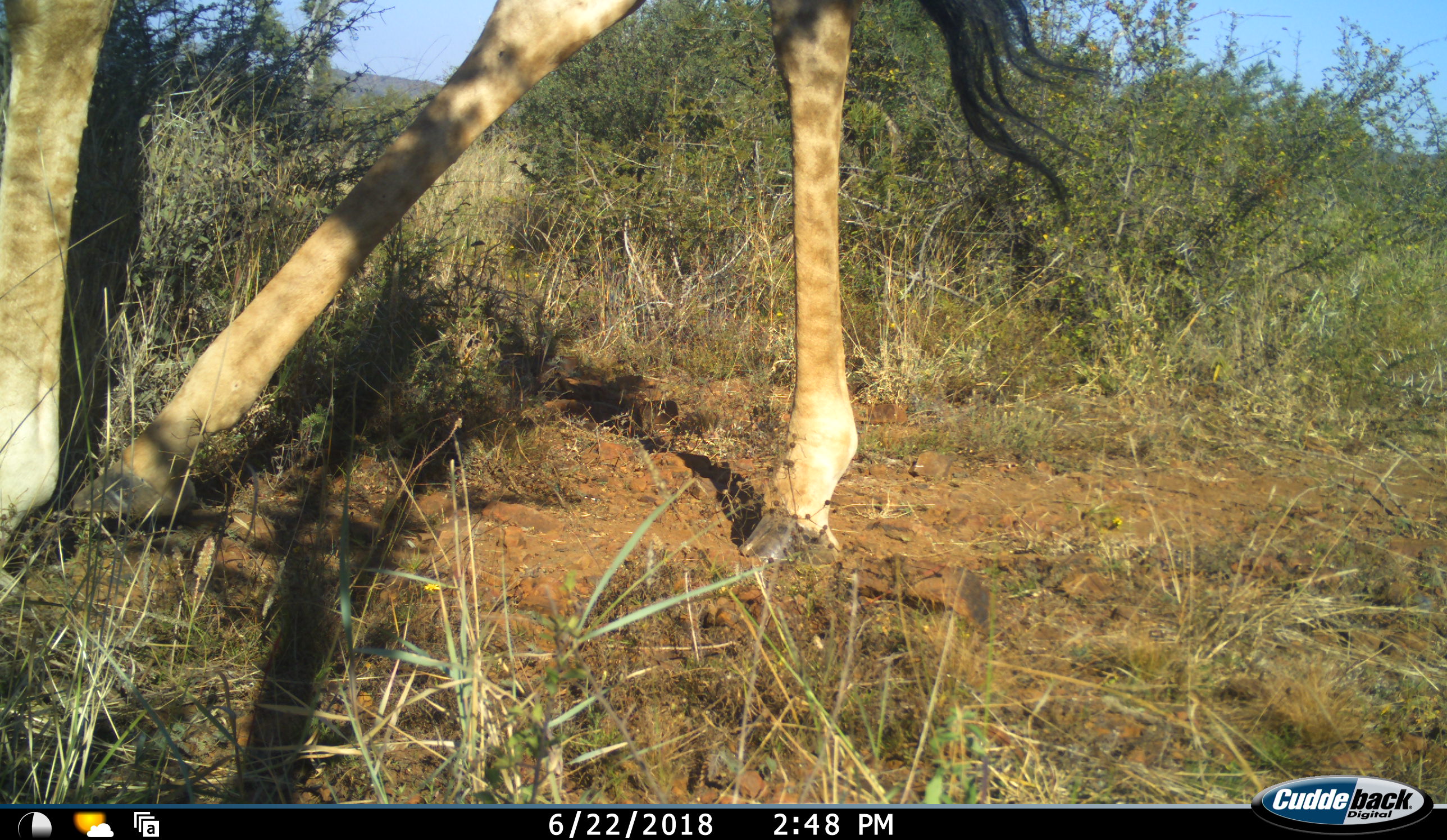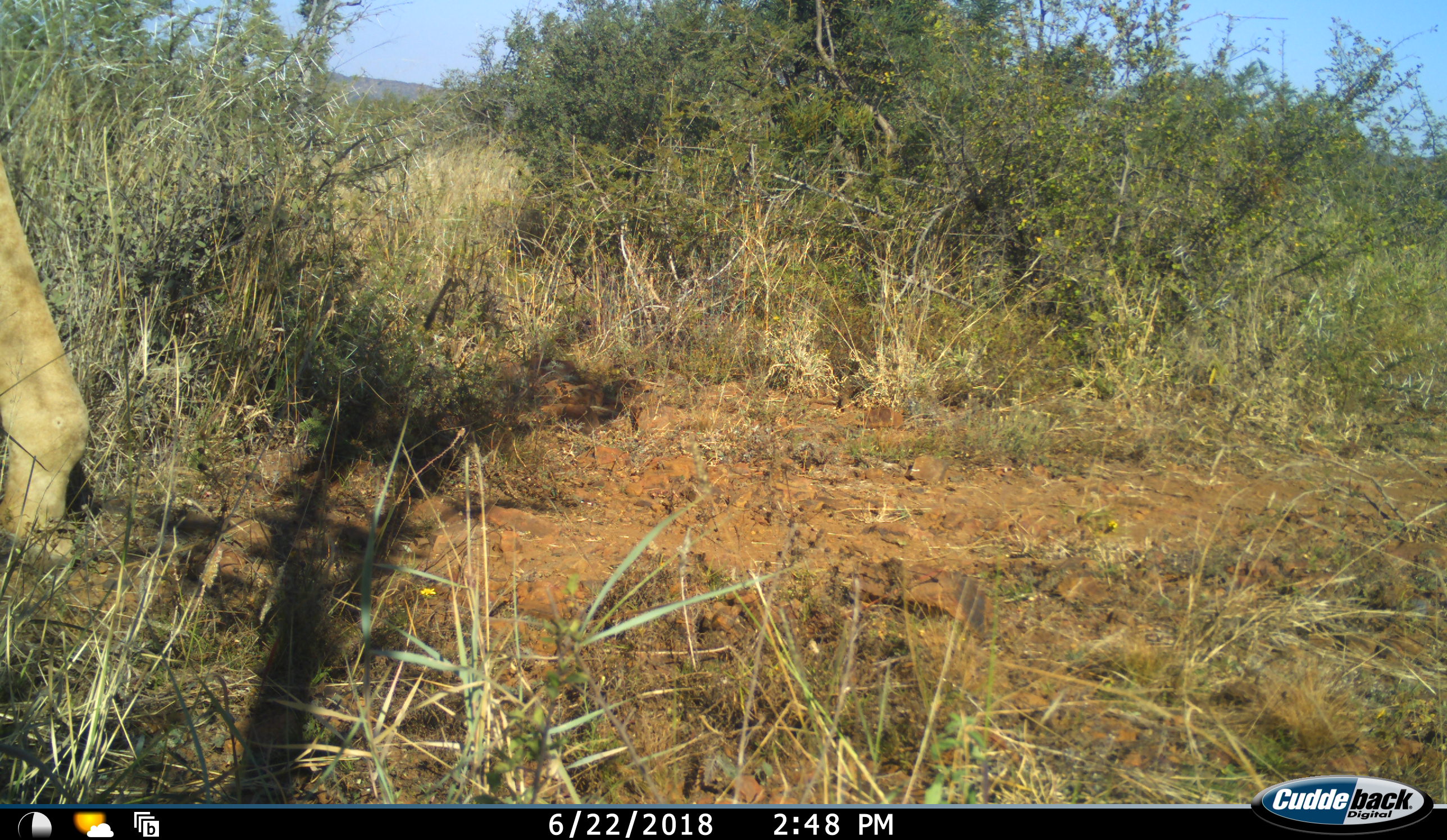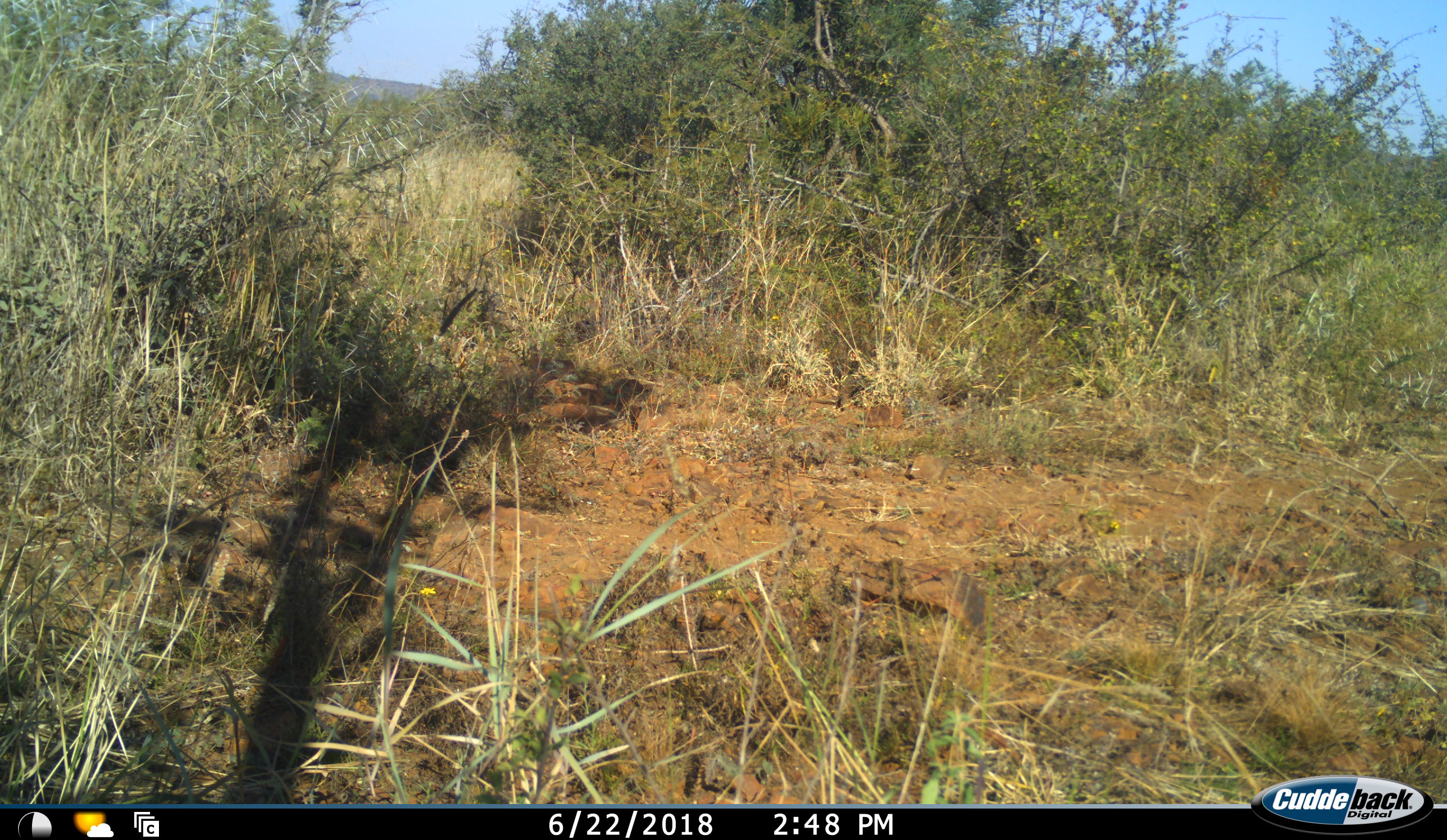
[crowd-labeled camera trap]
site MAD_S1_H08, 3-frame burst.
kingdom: Animalia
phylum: Chordata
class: Mammalia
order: Artiodactyla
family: Giraffidae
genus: Giraffa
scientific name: Giraffa camelopardalis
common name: giraffe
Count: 1.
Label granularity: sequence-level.